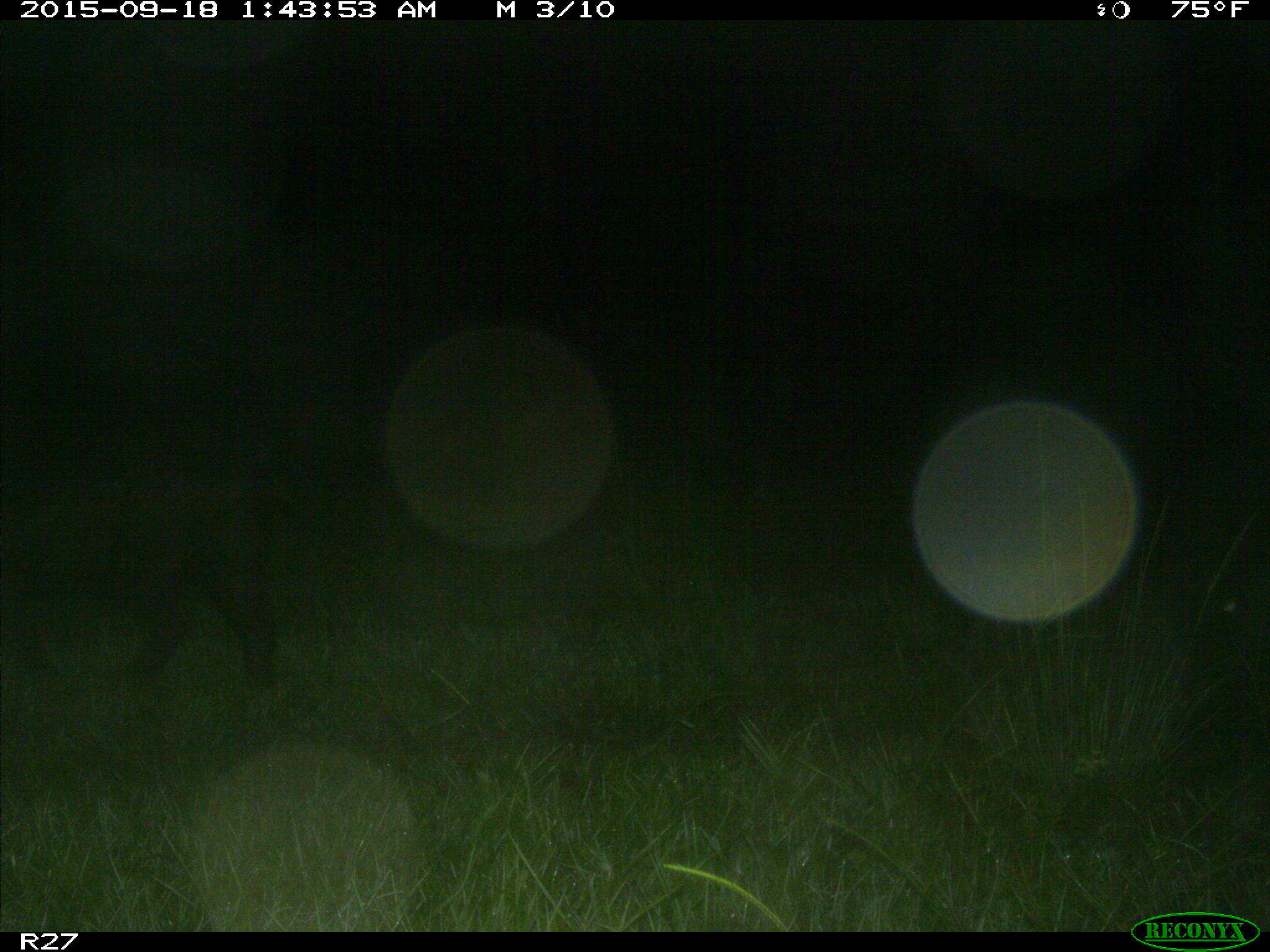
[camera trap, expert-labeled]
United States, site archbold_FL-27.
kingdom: Animalia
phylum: Chordata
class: Mammalia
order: Artiodactyla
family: Suidae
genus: Sus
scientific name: Sus scrofa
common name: wild boar